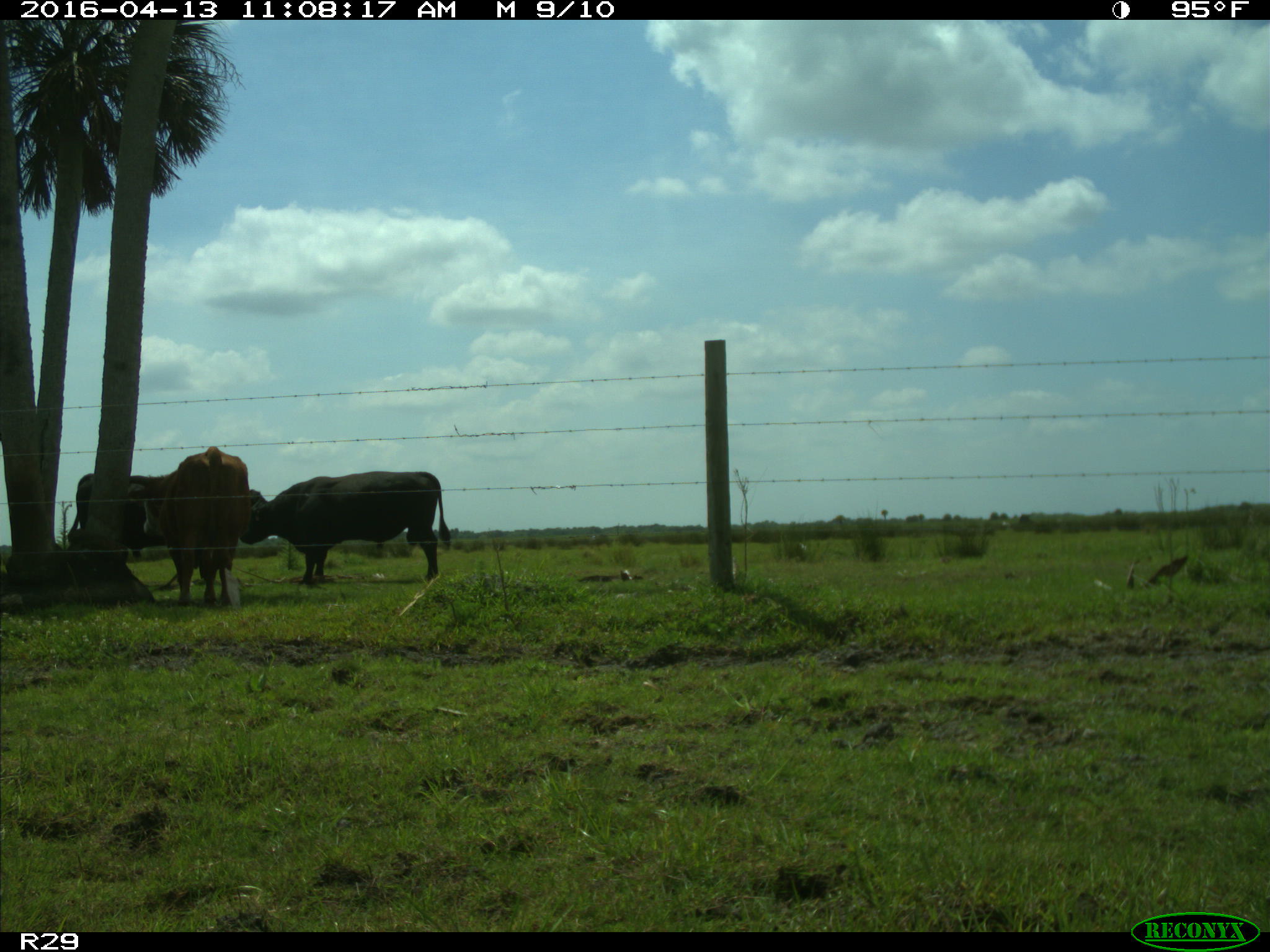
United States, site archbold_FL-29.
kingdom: Animalia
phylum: Chordata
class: Mammalia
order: Artiodactyla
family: Bovidae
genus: Bos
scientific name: Bos taurus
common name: domestic cow